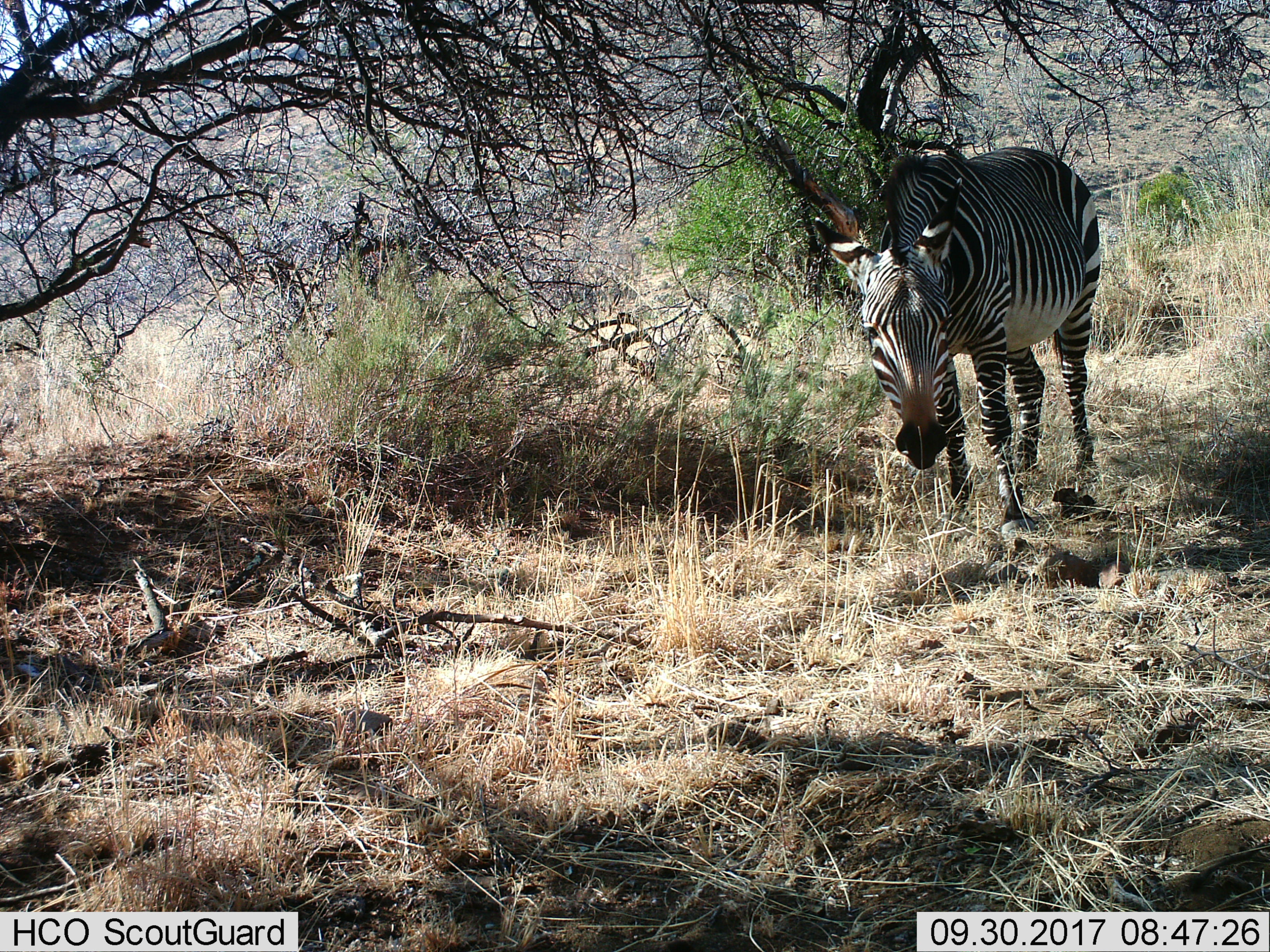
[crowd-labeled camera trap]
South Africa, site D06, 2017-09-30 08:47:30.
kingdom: Animalia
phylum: Chordata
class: Mammalia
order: Perissodactyla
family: Equidae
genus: Equus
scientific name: Equus zebra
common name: mountain zebra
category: zebramountain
Zebramountain (mountain zebra) (Equus zebra), count 1. Behavior (volunteer vote fractions): standing 50%, resting 0%, moving 10%, interacting 0%. Young present (vote fraction): 0%. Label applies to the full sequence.